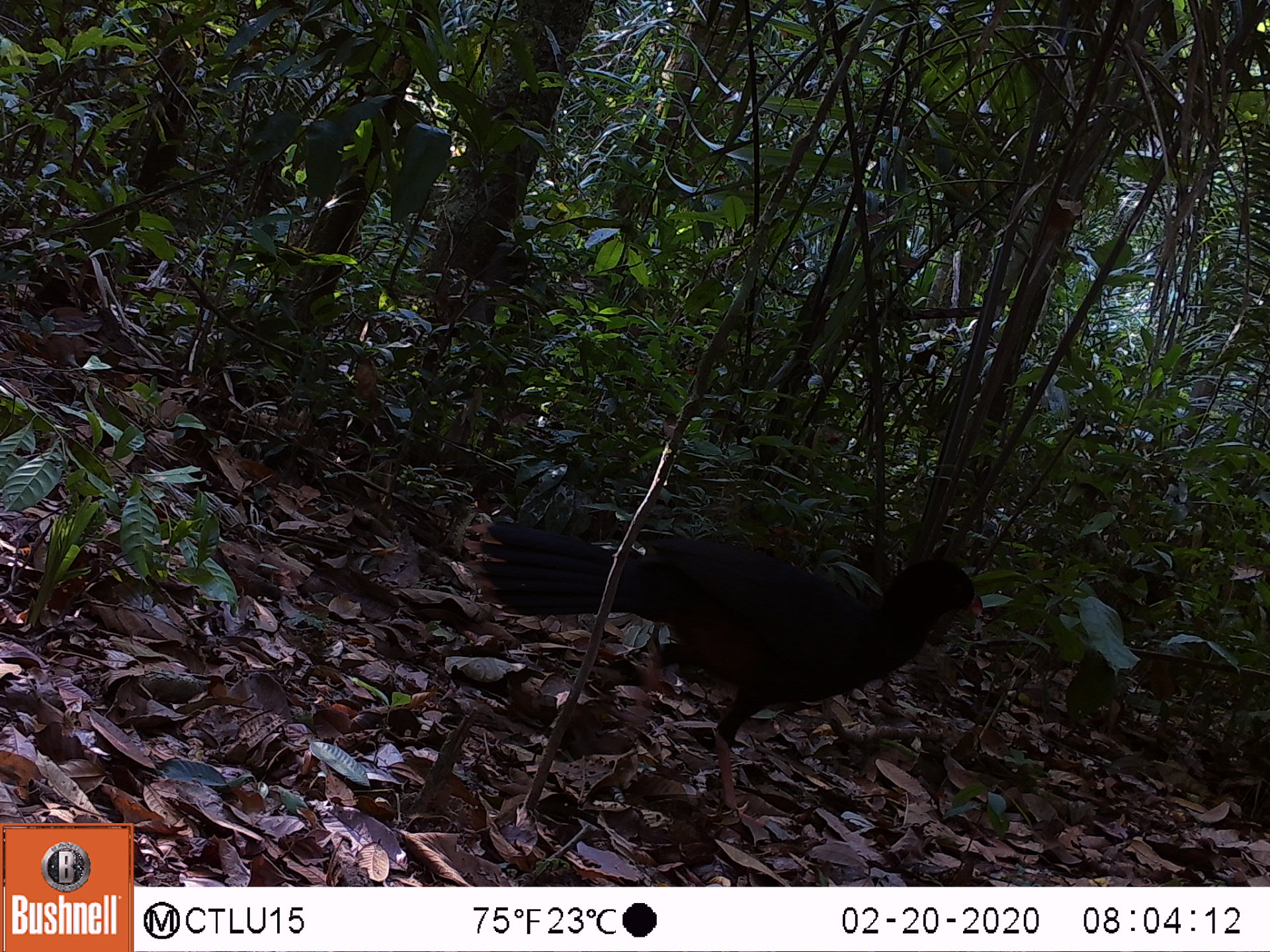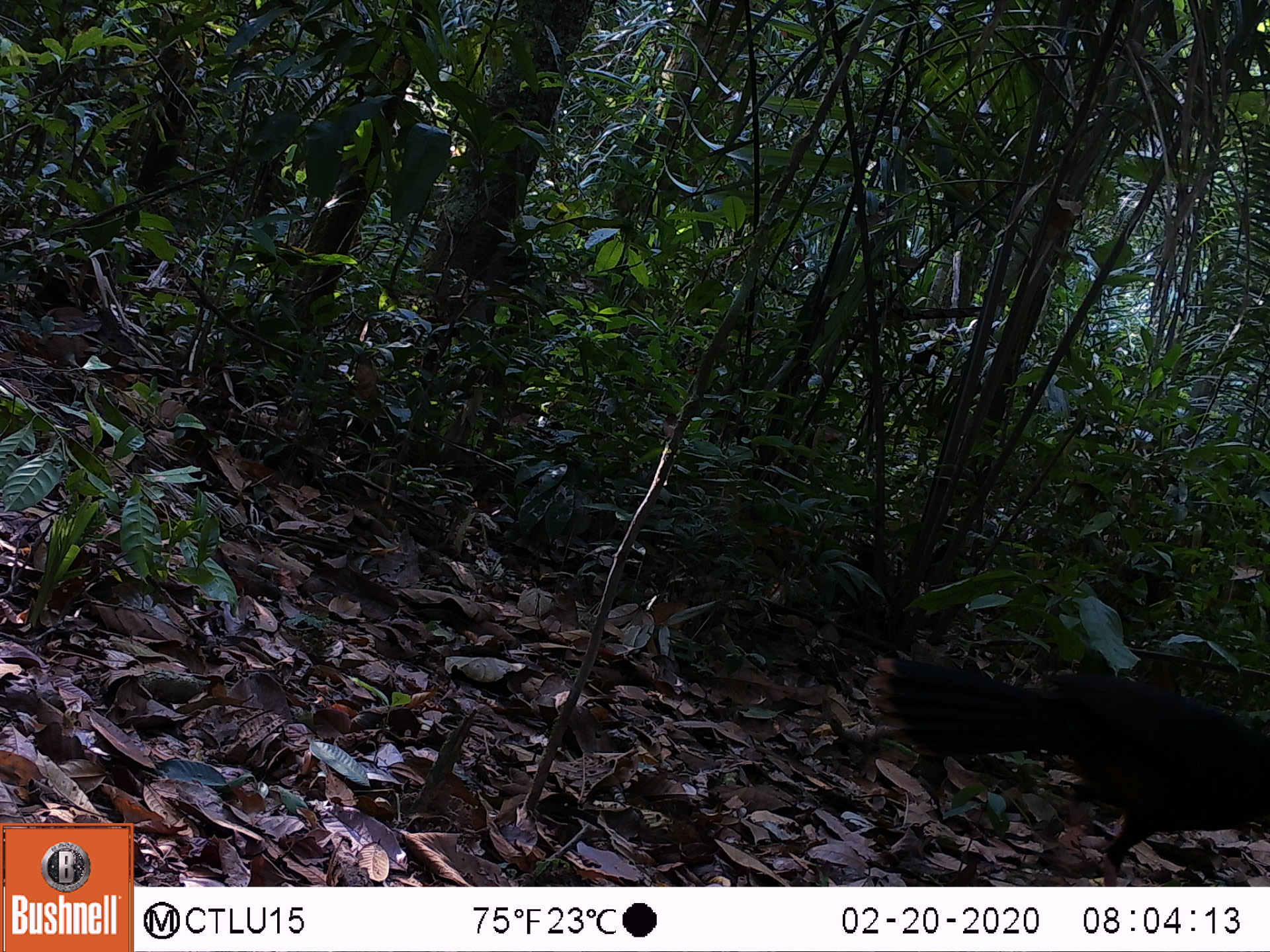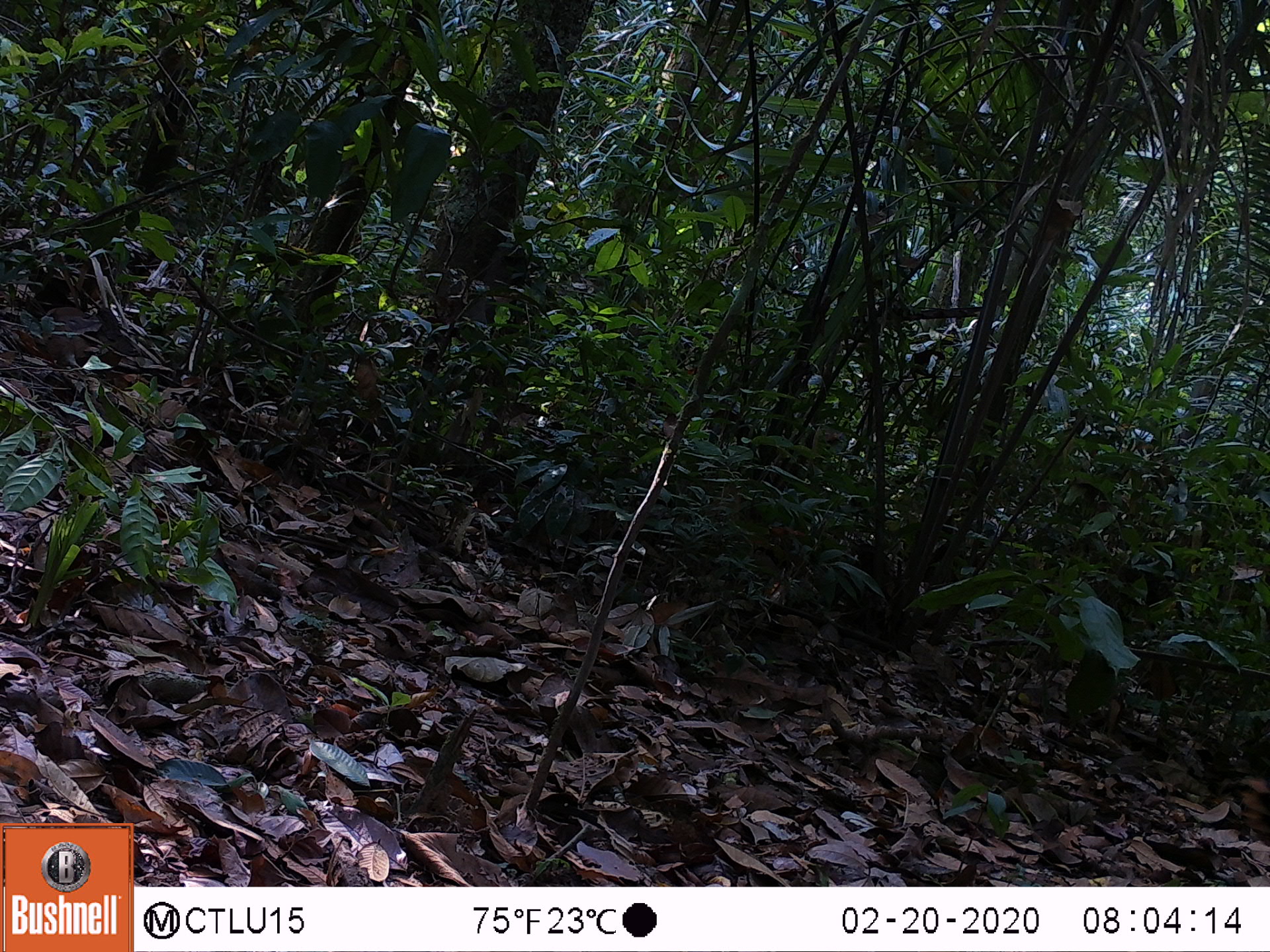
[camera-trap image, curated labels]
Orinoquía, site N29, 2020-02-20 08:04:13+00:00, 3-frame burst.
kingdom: Animalia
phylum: Chordata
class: Aves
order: Galliformes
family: Cracidae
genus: Mitu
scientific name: Mitu salvini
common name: salvin's currasow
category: salvins curassow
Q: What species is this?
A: Salvins curassow (salvin's currasow) (Mitu salvini).